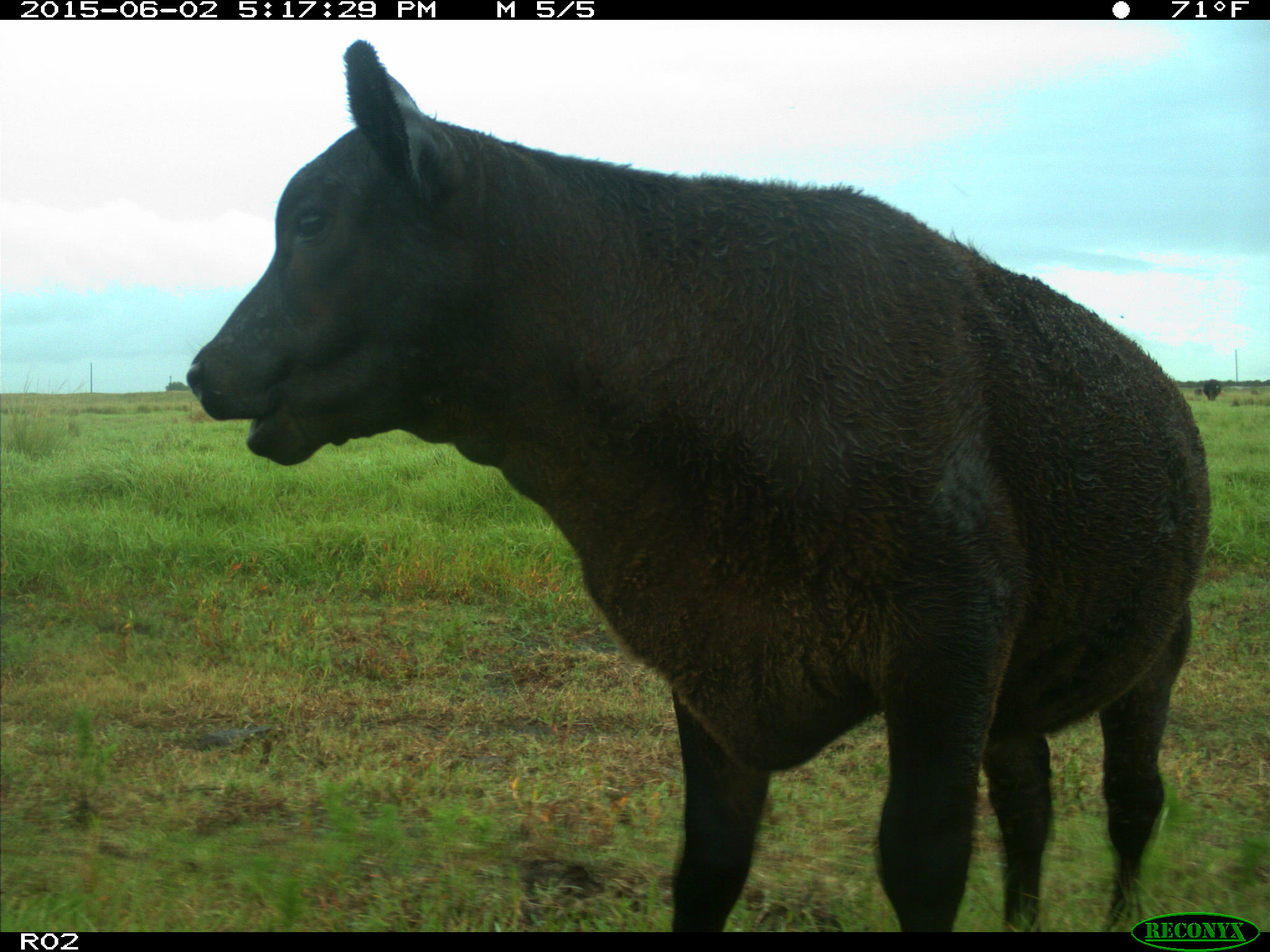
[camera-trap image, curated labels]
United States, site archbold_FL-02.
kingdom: Animalia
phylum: Chordata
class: Mammalia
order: Artiodactyla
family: Bovidae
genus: Bos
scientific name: Bos taurus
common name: domestic cow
Bos taurus (domestic cow).